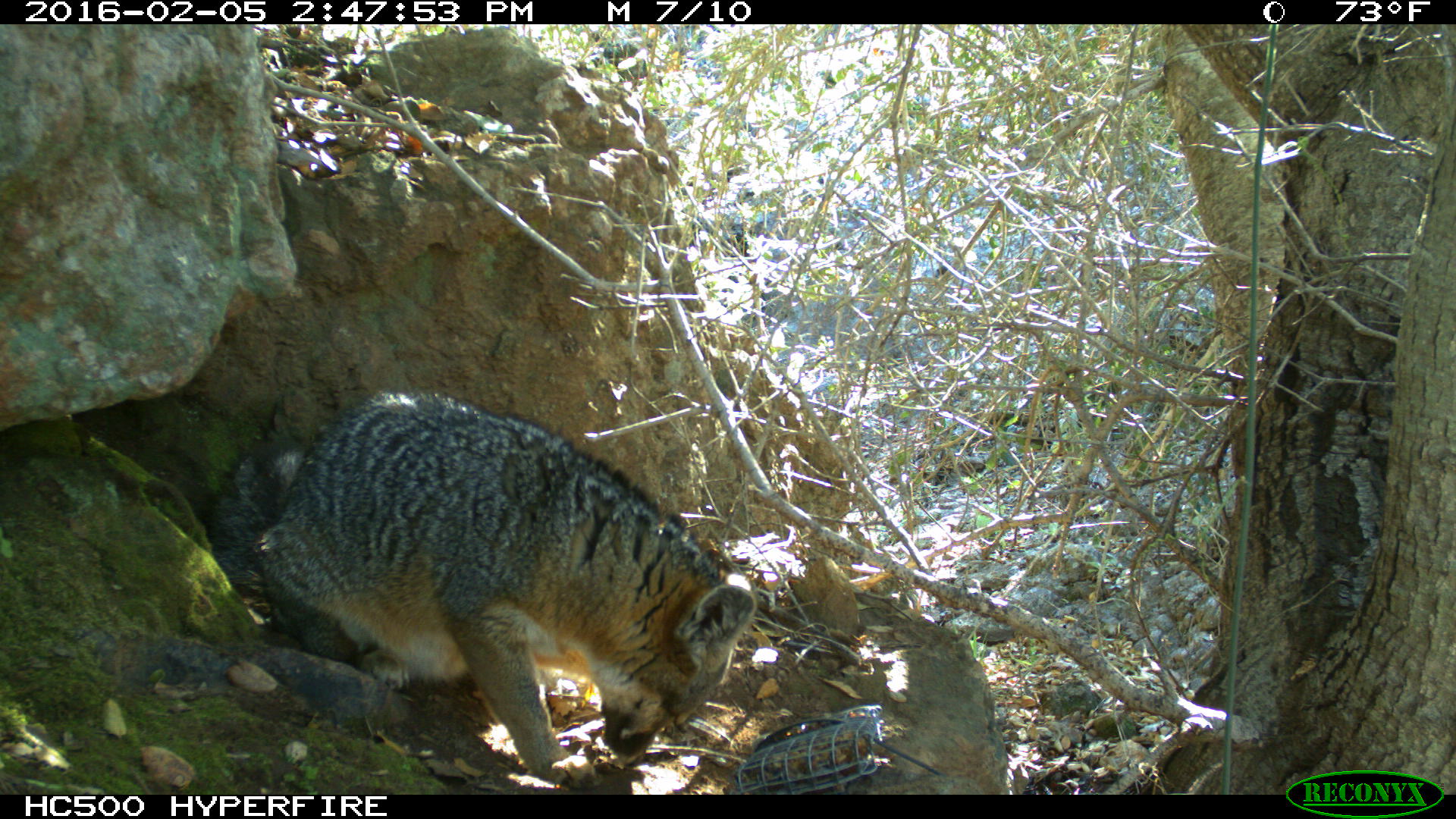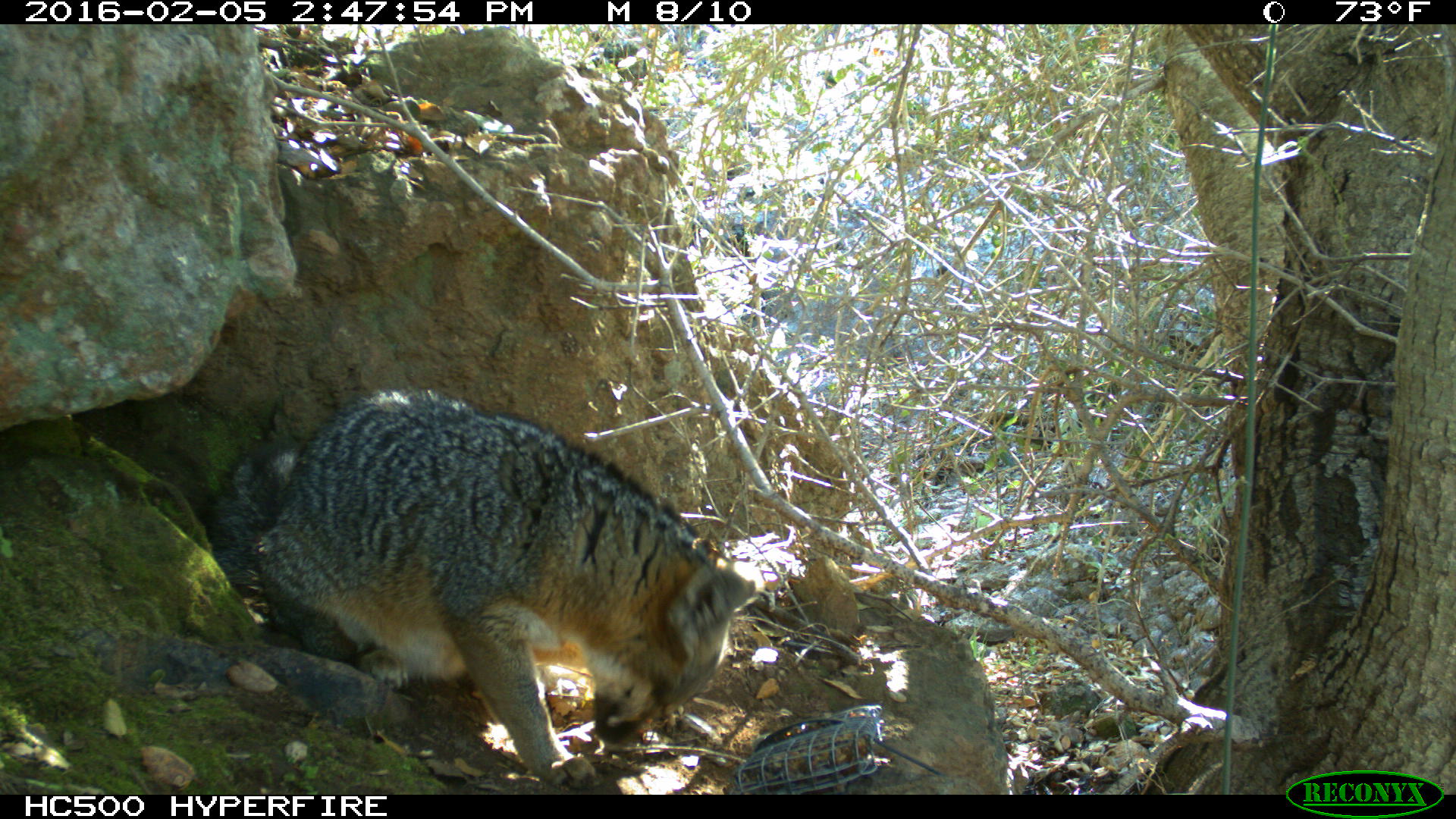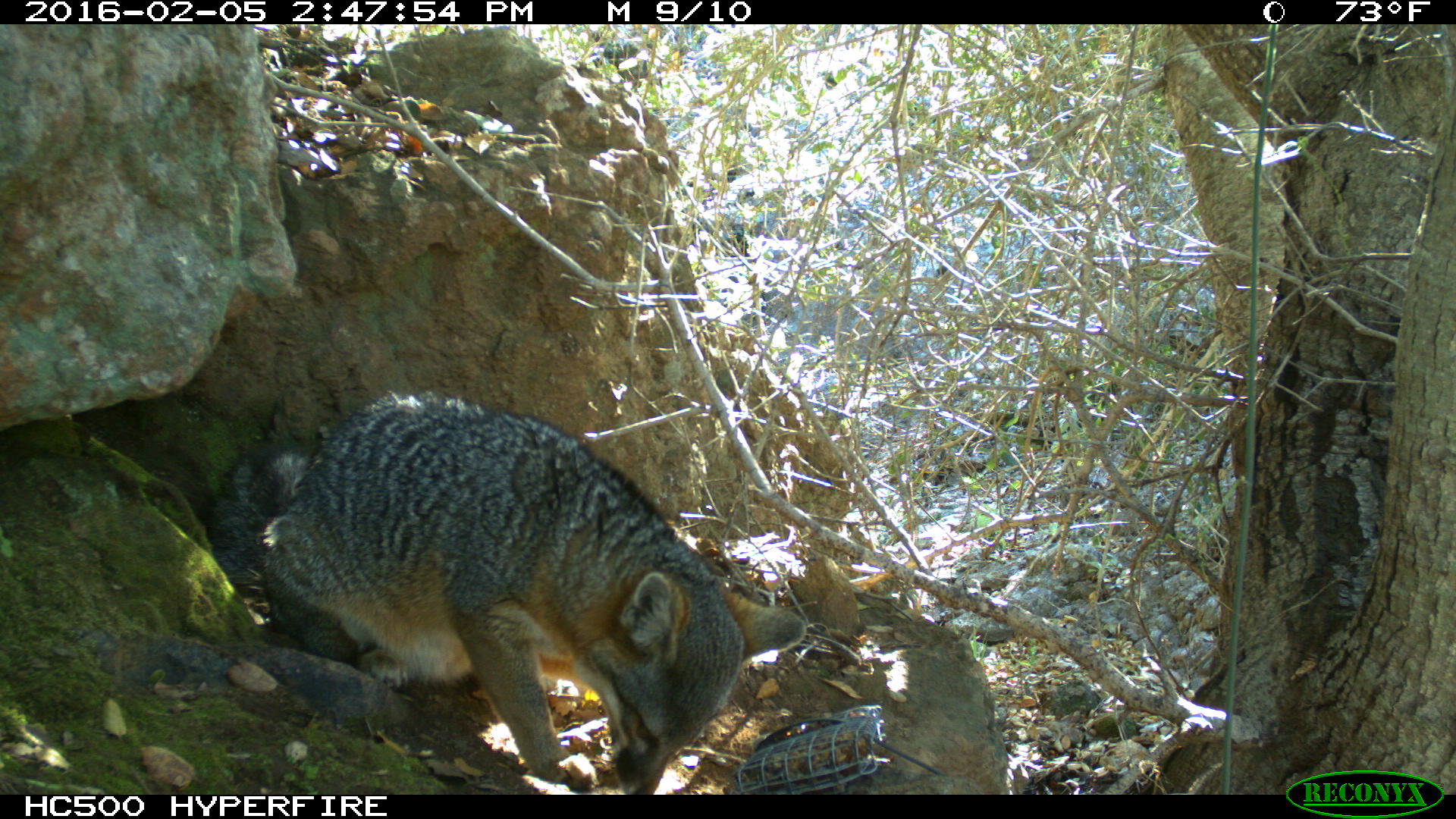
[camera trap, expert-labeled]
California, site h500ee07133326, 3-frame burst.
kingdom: Animalia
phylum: Chordata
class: Mammalia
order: Carnivora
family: Canidae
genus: Urocyon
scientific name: Urocyon littoralis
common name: island fox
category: fox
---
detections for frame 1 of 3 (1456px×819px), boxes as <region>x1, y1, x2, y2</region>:
fox: <region>207, 391, 755, 791</region>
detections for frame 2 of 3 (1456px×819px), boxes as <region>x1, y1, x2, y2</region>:
fox: <region>209, 386, 765, 794</region>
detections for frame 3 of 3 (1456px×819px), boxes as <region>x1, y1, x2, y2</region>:
fox: <region>210, 390, 806, 794</region>